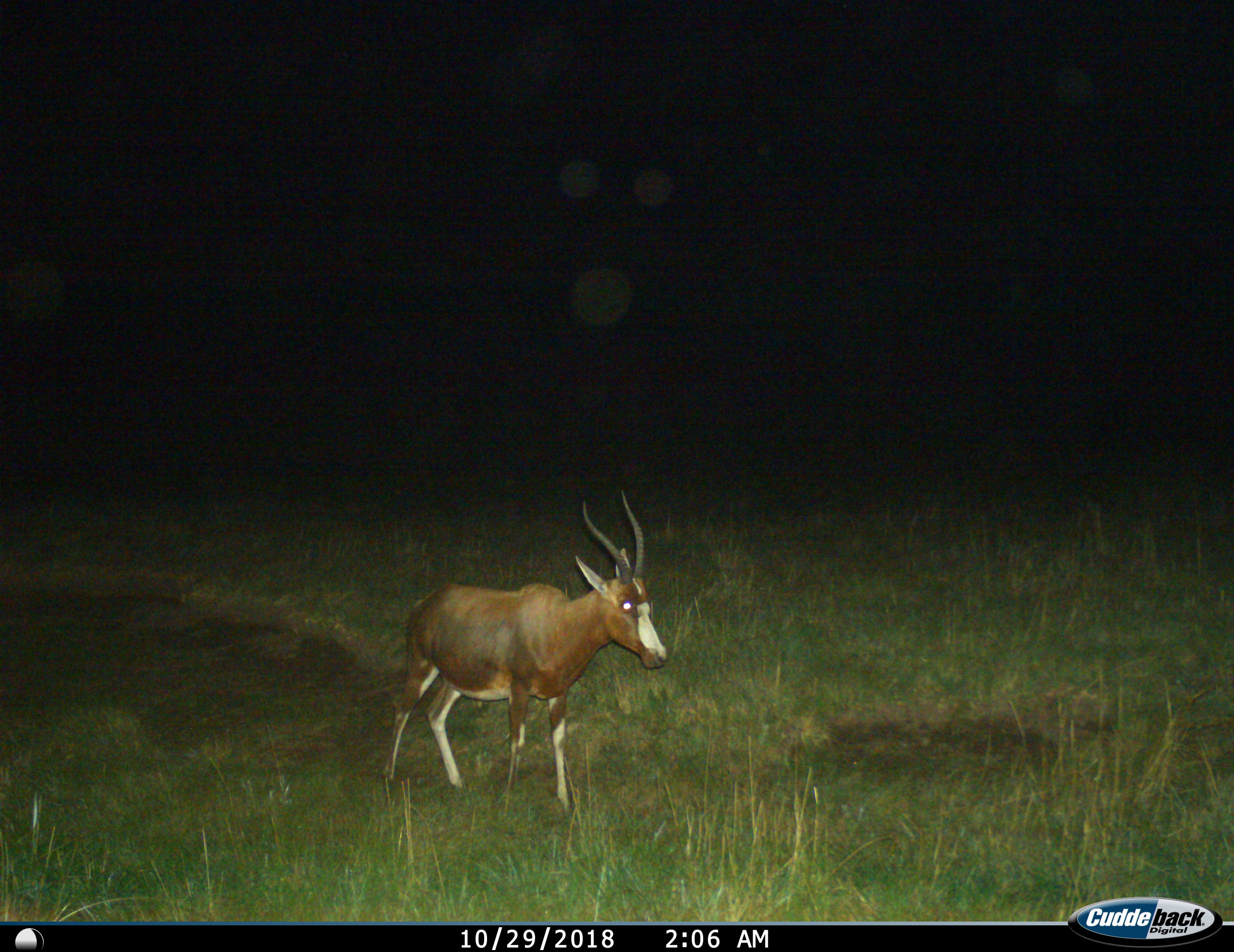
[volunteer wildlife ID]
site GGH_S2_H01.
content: unidentified animal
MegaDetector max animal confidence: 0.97